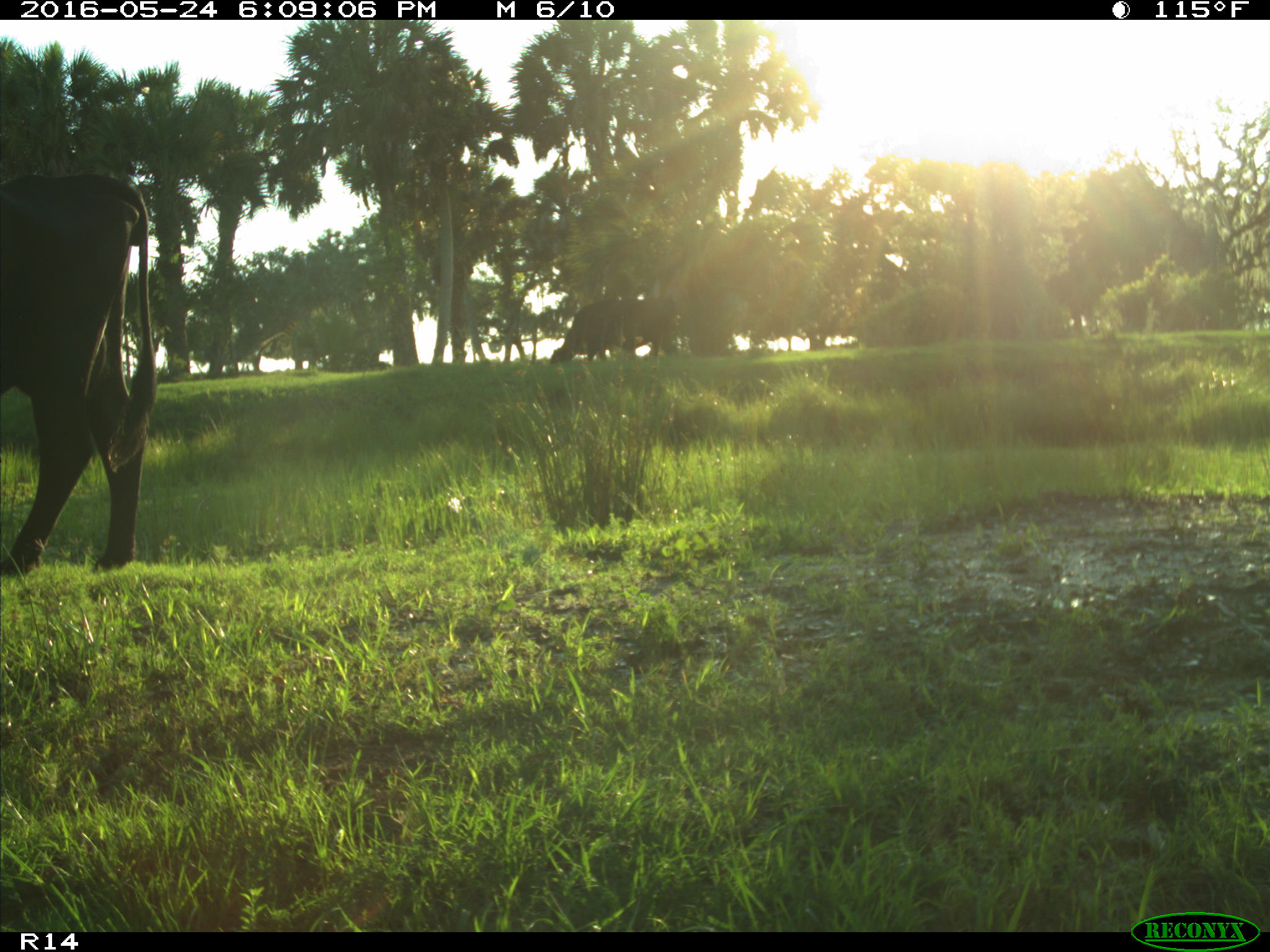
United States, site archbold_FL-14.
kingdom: Animalia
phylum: Chordata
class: Mammalia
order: Artiodactyla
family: Bovidae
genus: Bos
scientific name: Bos taurus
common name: domestic cow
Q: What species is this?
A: Bos taurus (domestic cow).